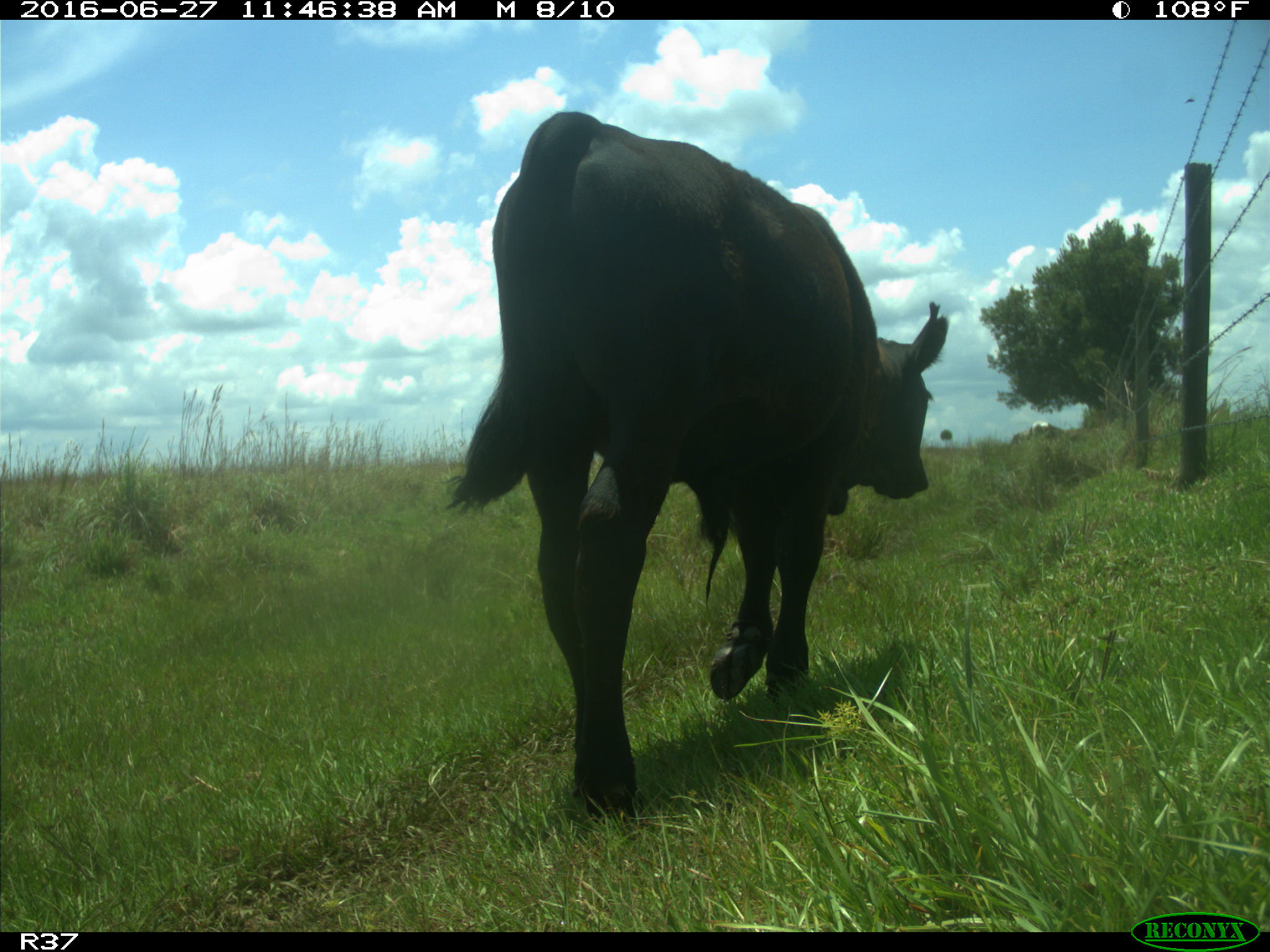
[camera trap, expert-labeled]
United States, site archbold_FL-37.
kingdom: Animalia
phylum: Chordata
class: Mammalia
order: Artiodactyla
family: Bovidae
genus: Bos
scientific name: Bos taurus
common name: domestic cow